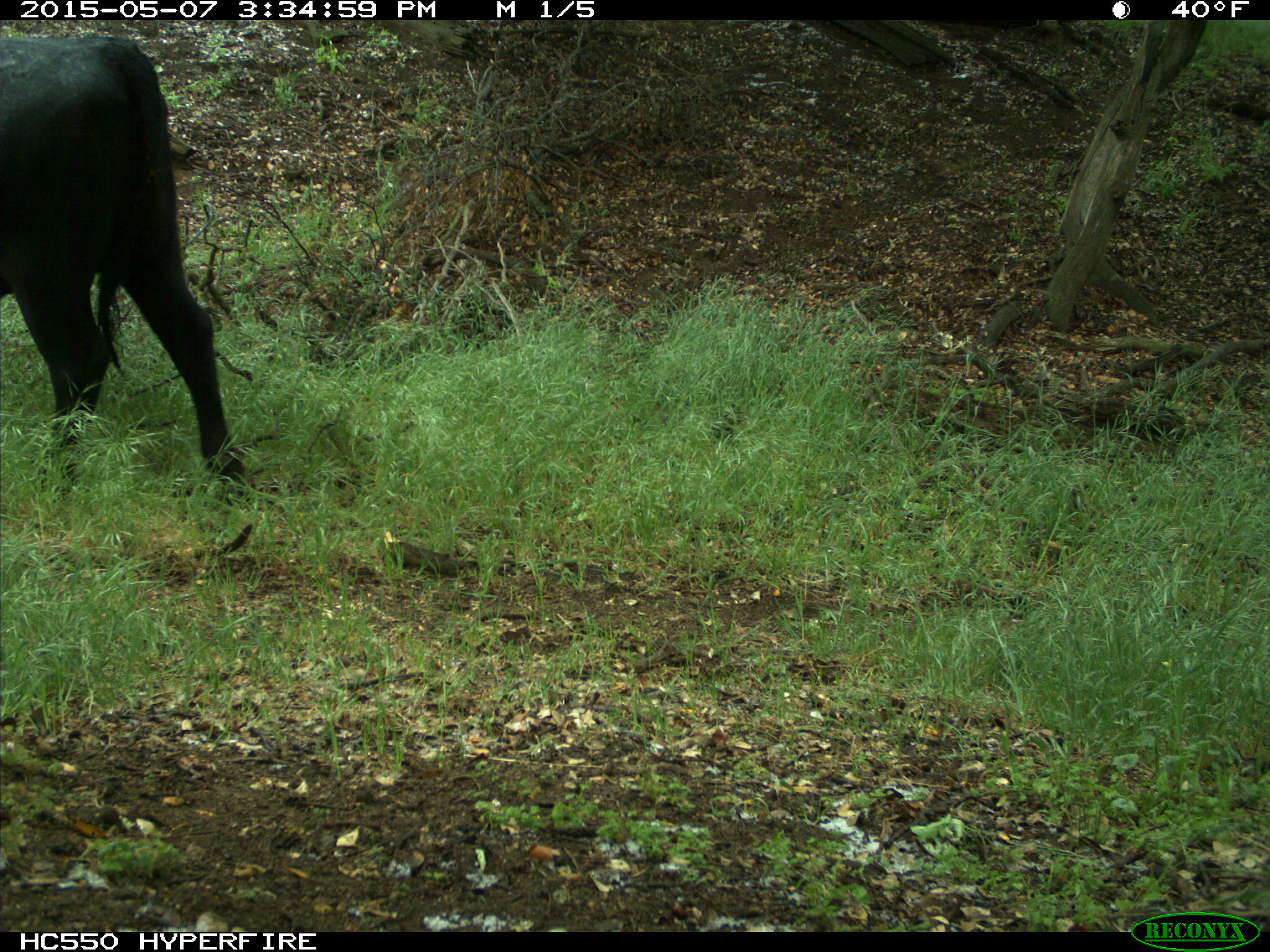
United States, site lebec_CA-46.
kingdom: Animalia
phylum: Chordata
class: Mammalia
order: Artiodactyla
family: Bovidae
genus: Bos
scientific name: Bos taurus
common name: domestic cow